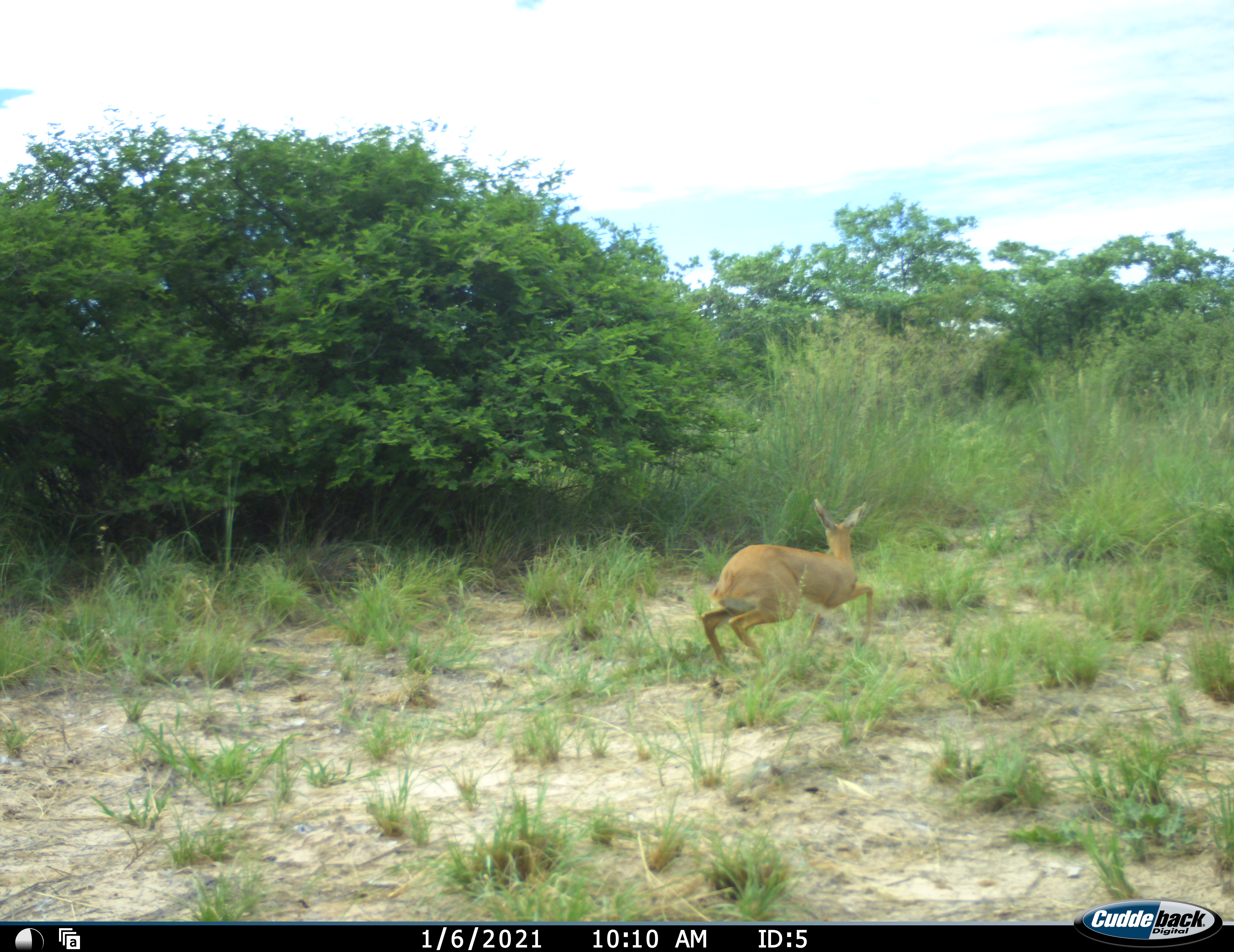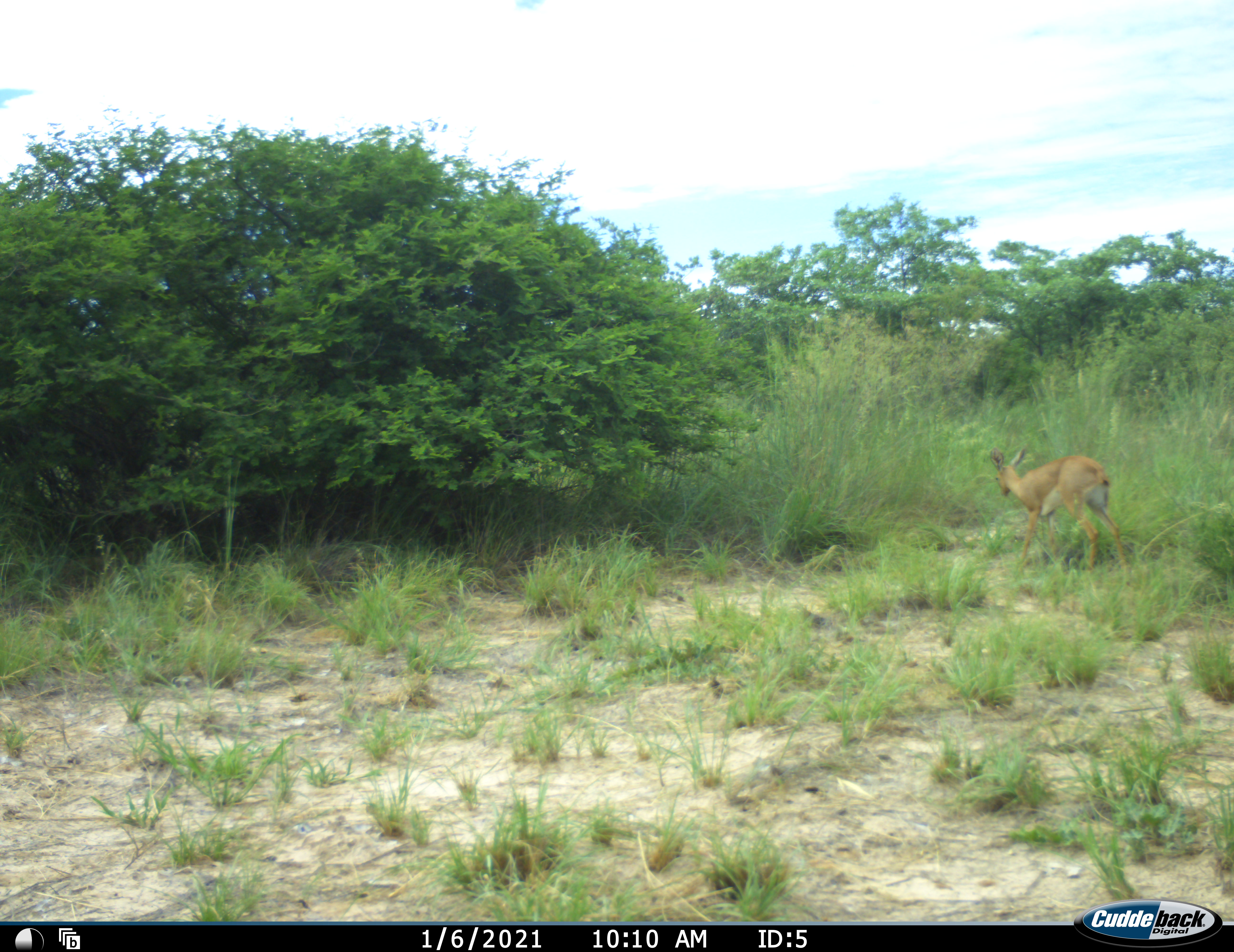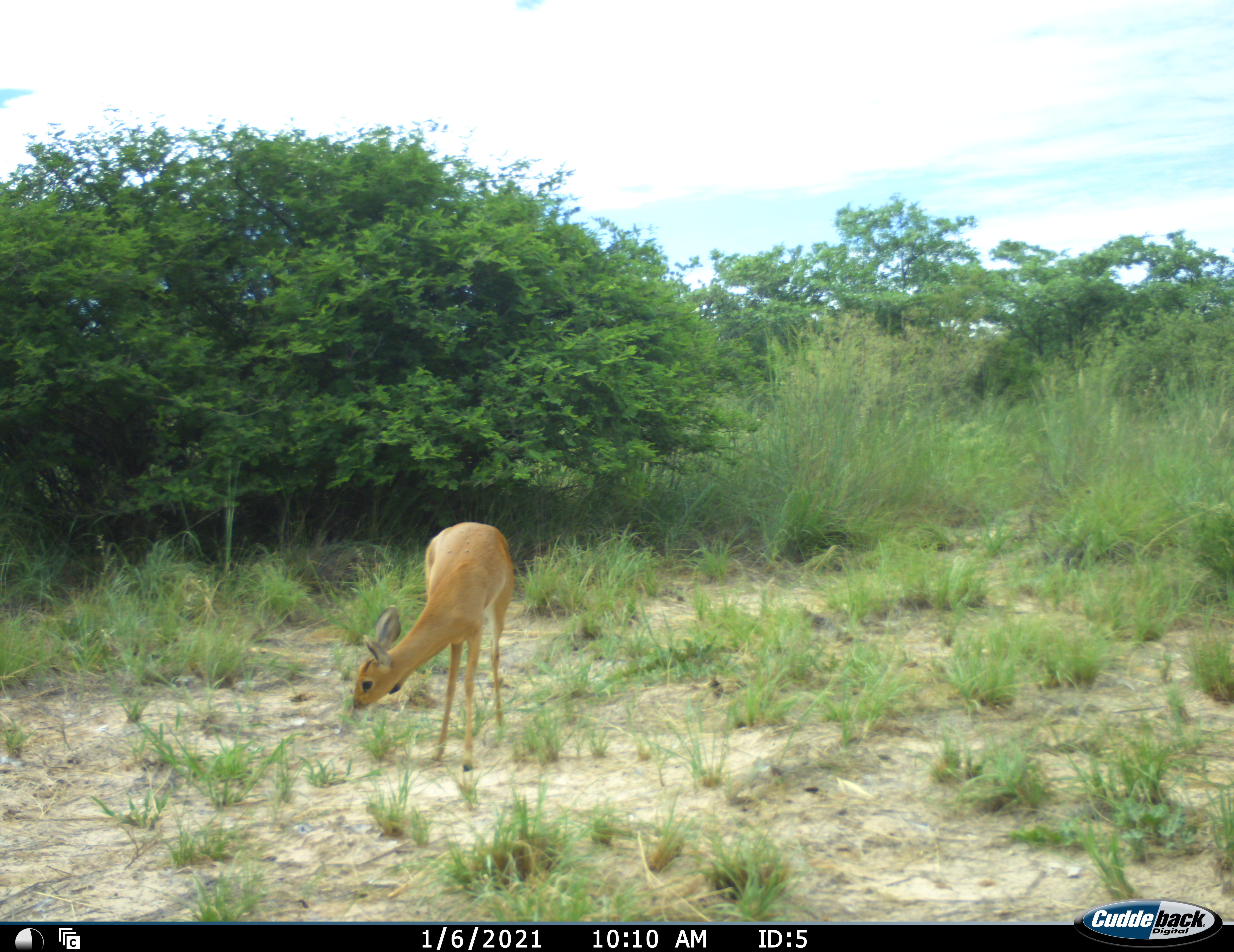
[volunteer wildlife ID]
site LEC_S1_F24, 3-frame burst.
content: unidentified animal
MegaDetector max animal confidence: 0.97